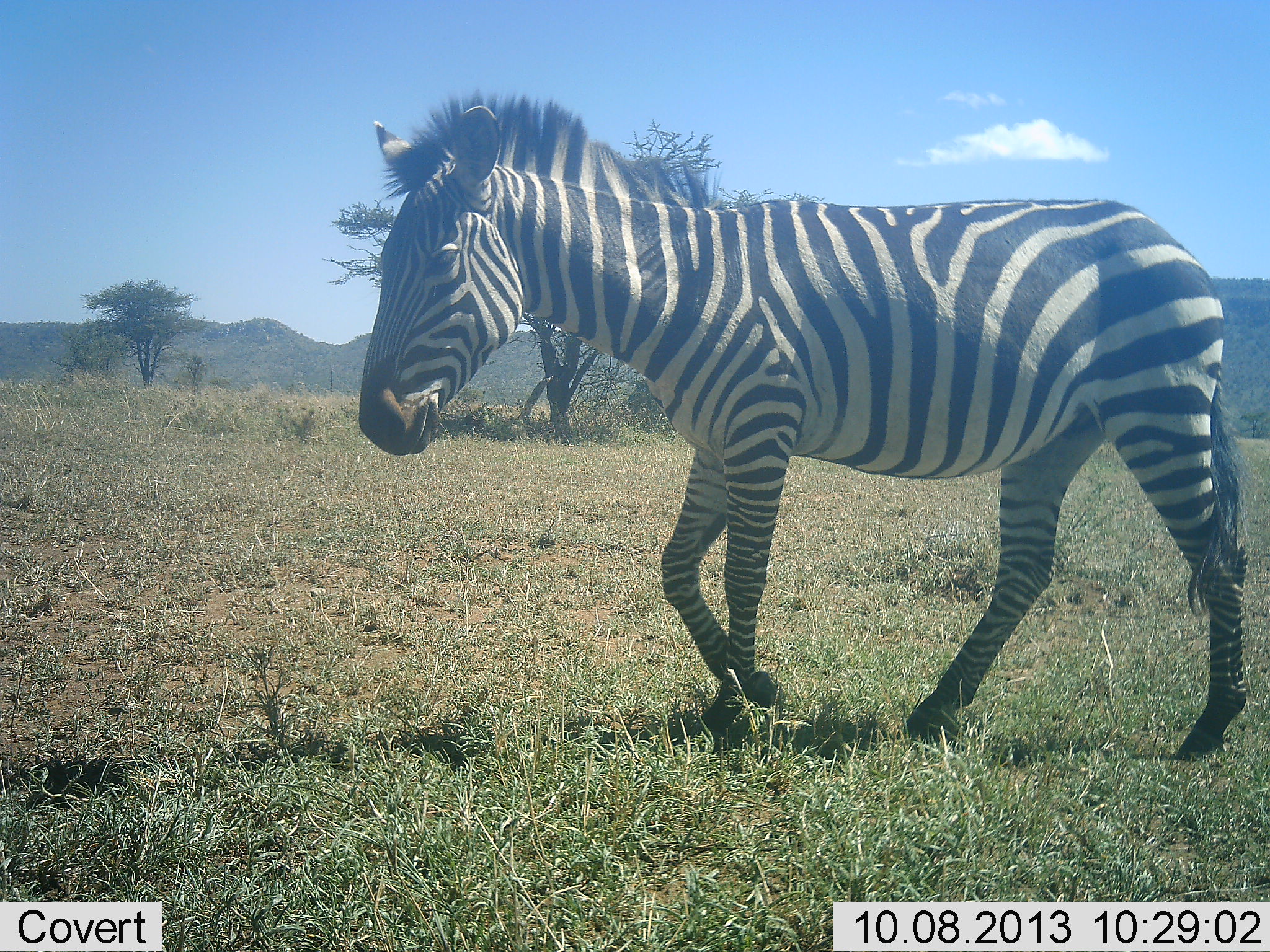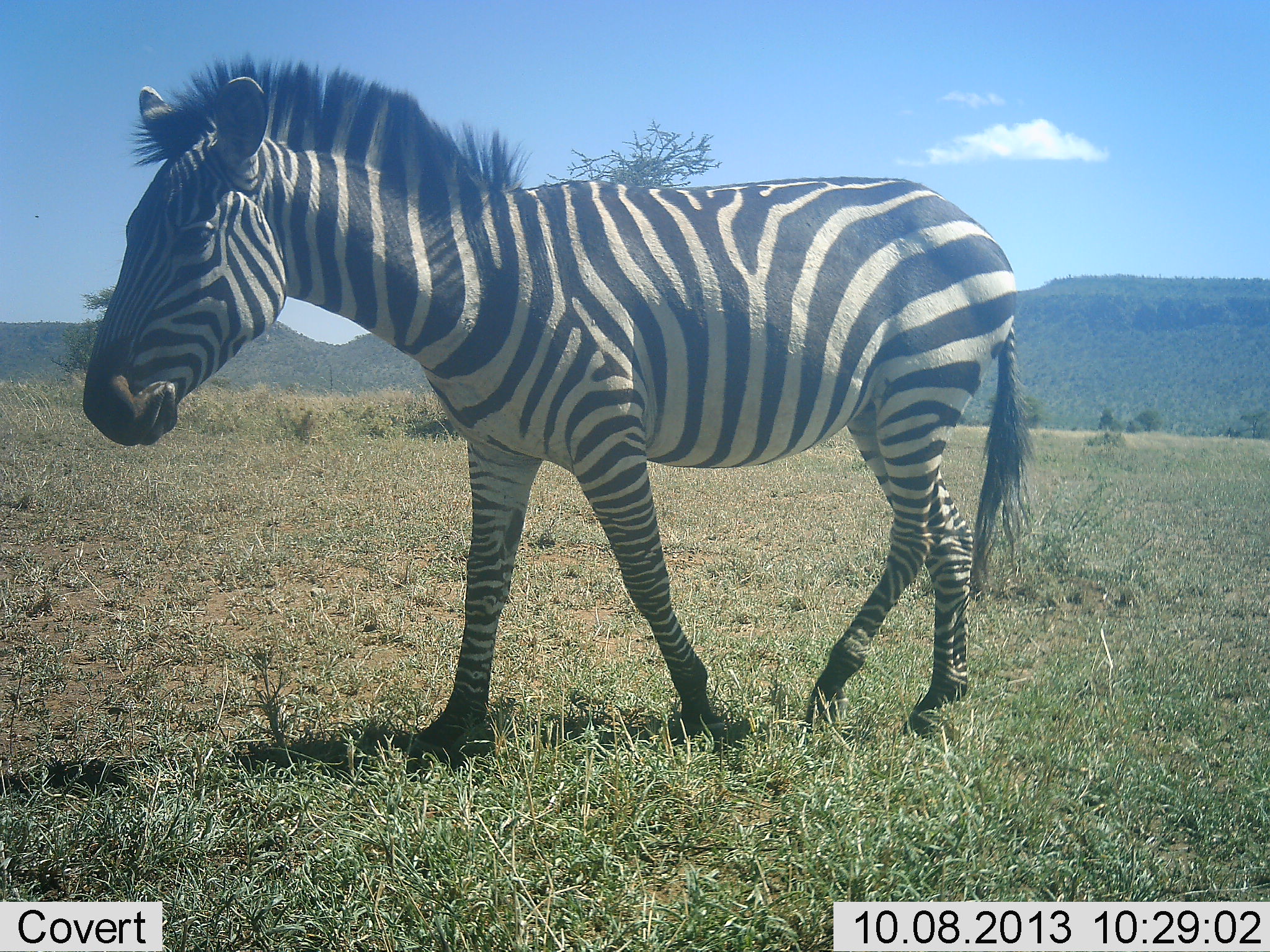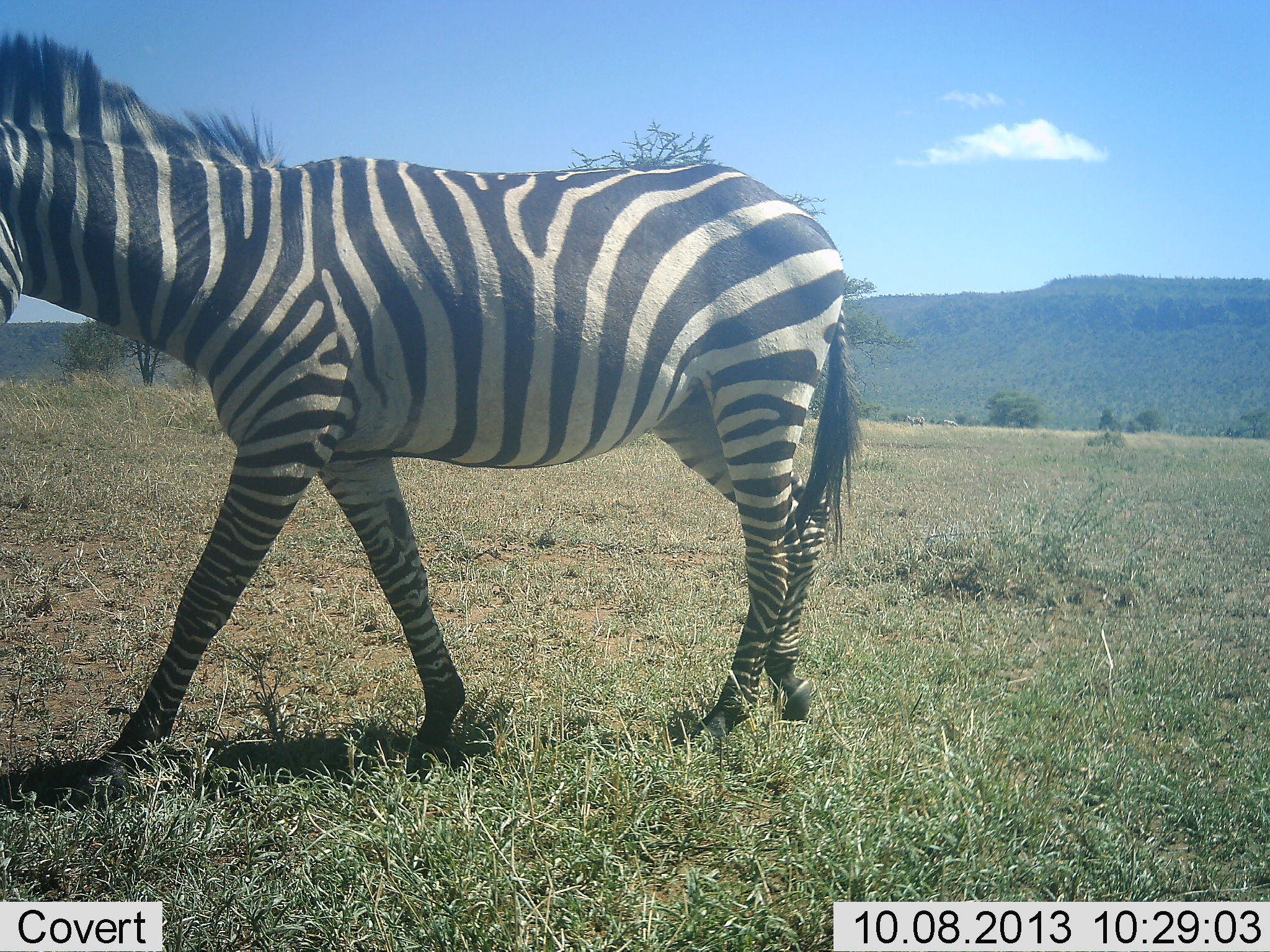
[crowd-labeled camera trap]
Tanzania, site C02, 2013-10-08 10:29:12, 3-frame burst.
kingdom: Animalia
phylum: Chordata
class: Mammalia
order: Perissodactyla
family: Equidae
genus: Equus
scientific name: Equus quagga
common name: plains zebra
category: zebra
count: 1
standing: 0%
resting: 0%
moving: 100%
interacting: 0%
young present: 0%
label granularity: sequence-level